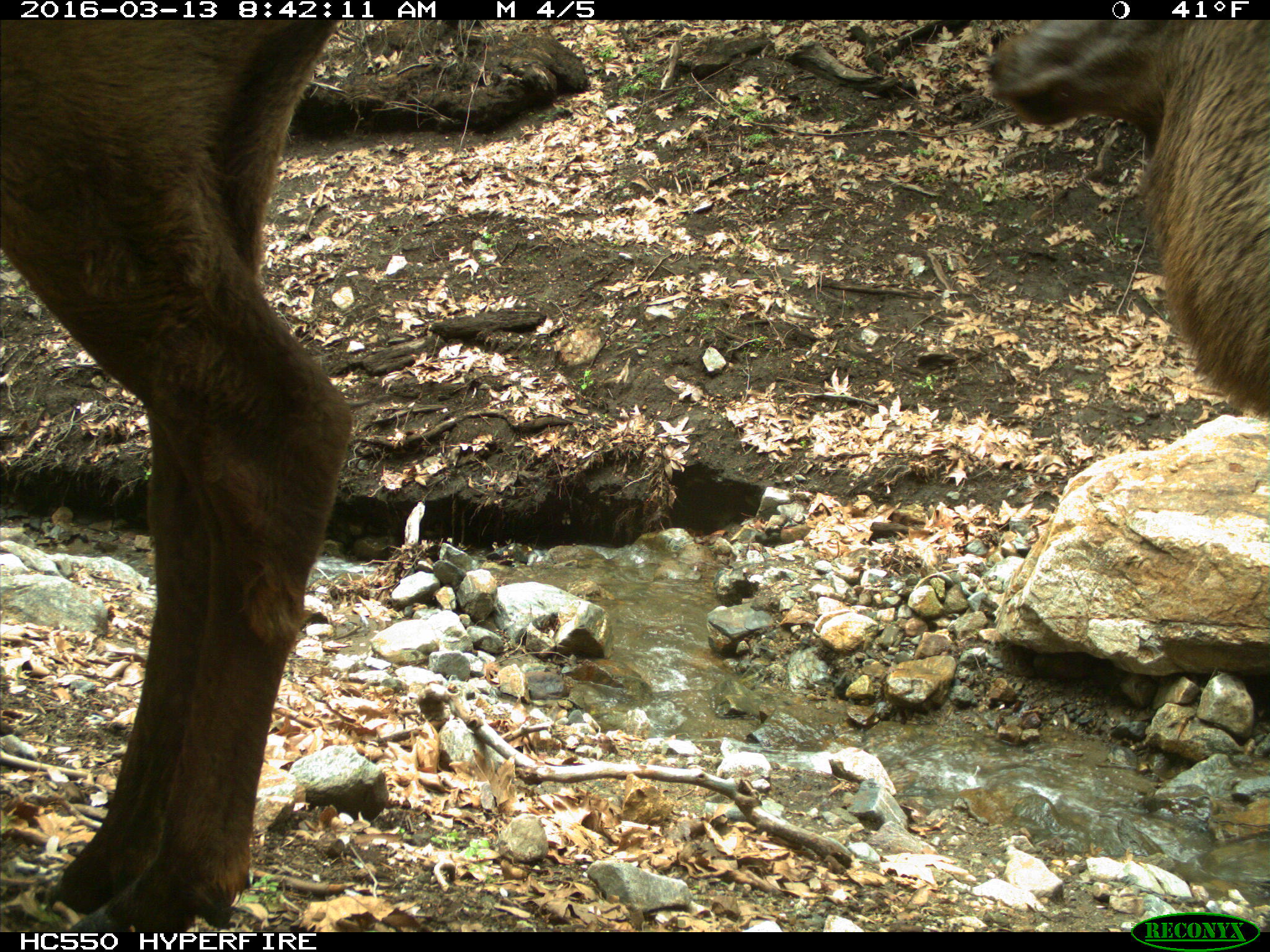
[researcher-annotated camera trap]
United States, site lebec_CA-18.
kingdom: Animalia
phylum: Chordata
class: Mammalia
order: Artiodactyla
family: Cervidae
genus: Cervus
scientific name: Cervus canadensis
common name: elk